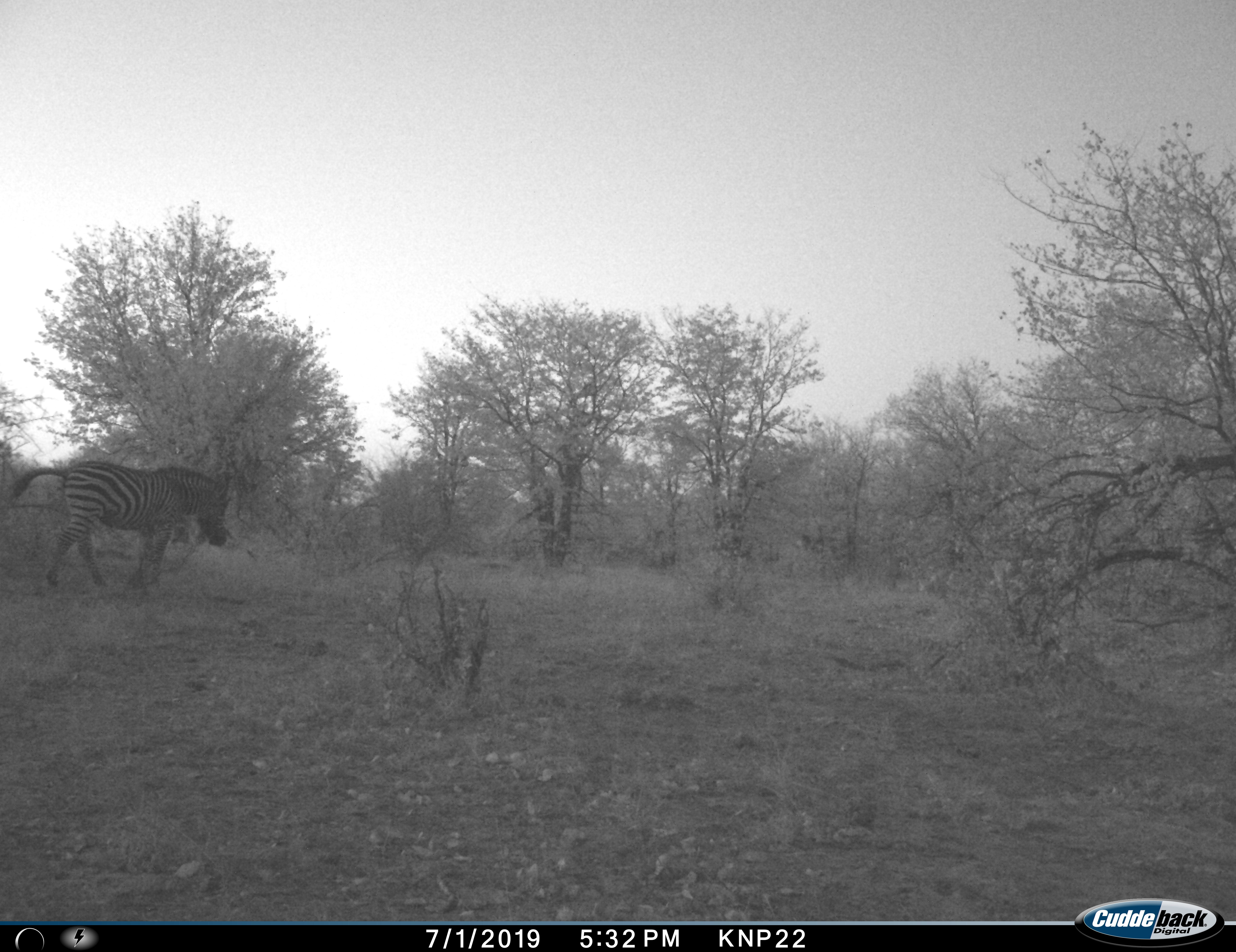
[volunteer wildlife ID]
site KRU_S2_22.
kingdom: Animalia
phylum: Chordata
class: Mammalia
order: Perissodactyla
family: Equidae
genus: Equus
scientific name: Equus quagga burchellii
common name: burchell's zebra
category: zebraburchells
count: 1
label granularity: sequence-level